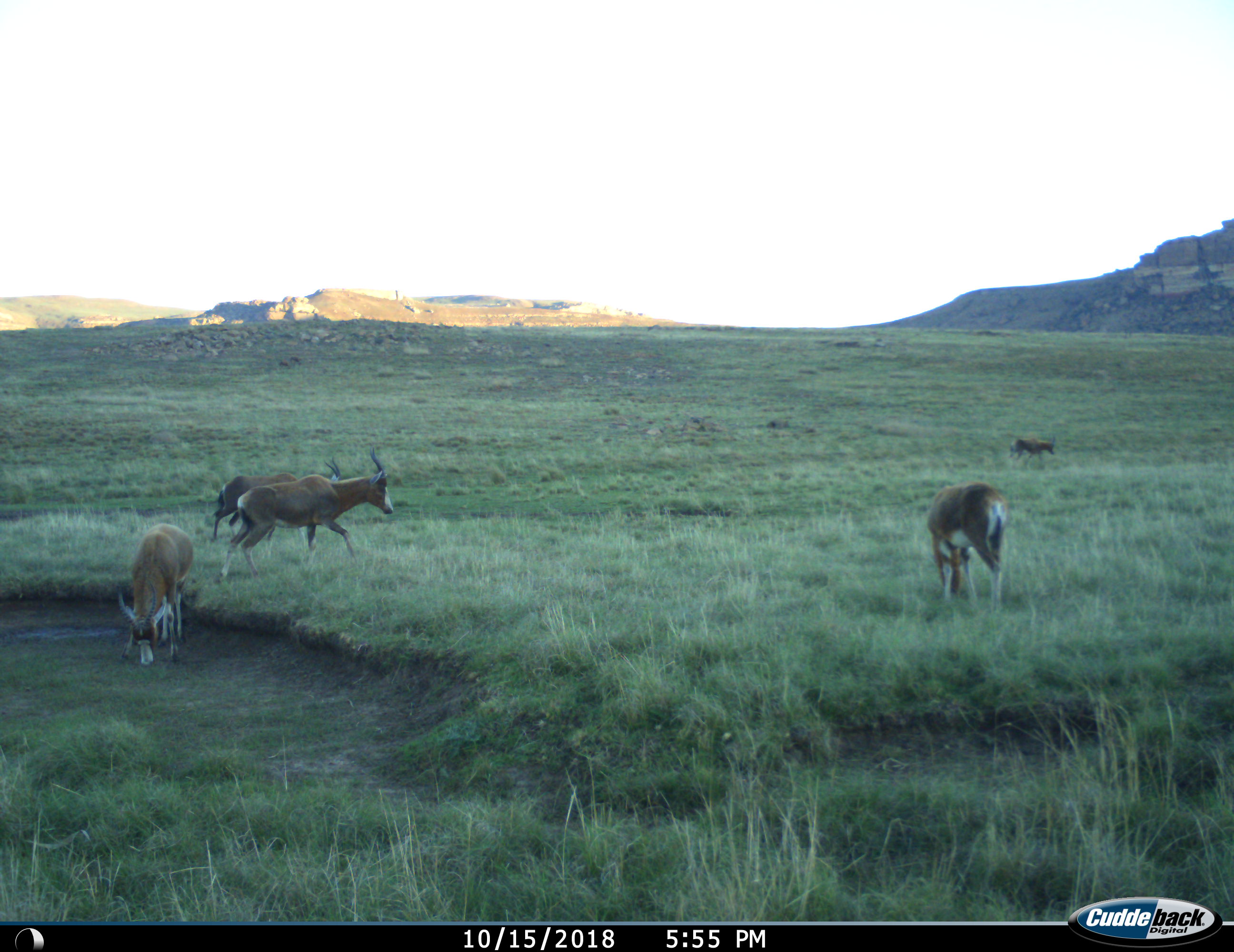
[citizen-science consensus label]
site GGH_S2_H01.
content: unidentified animal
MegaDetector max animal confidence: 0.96